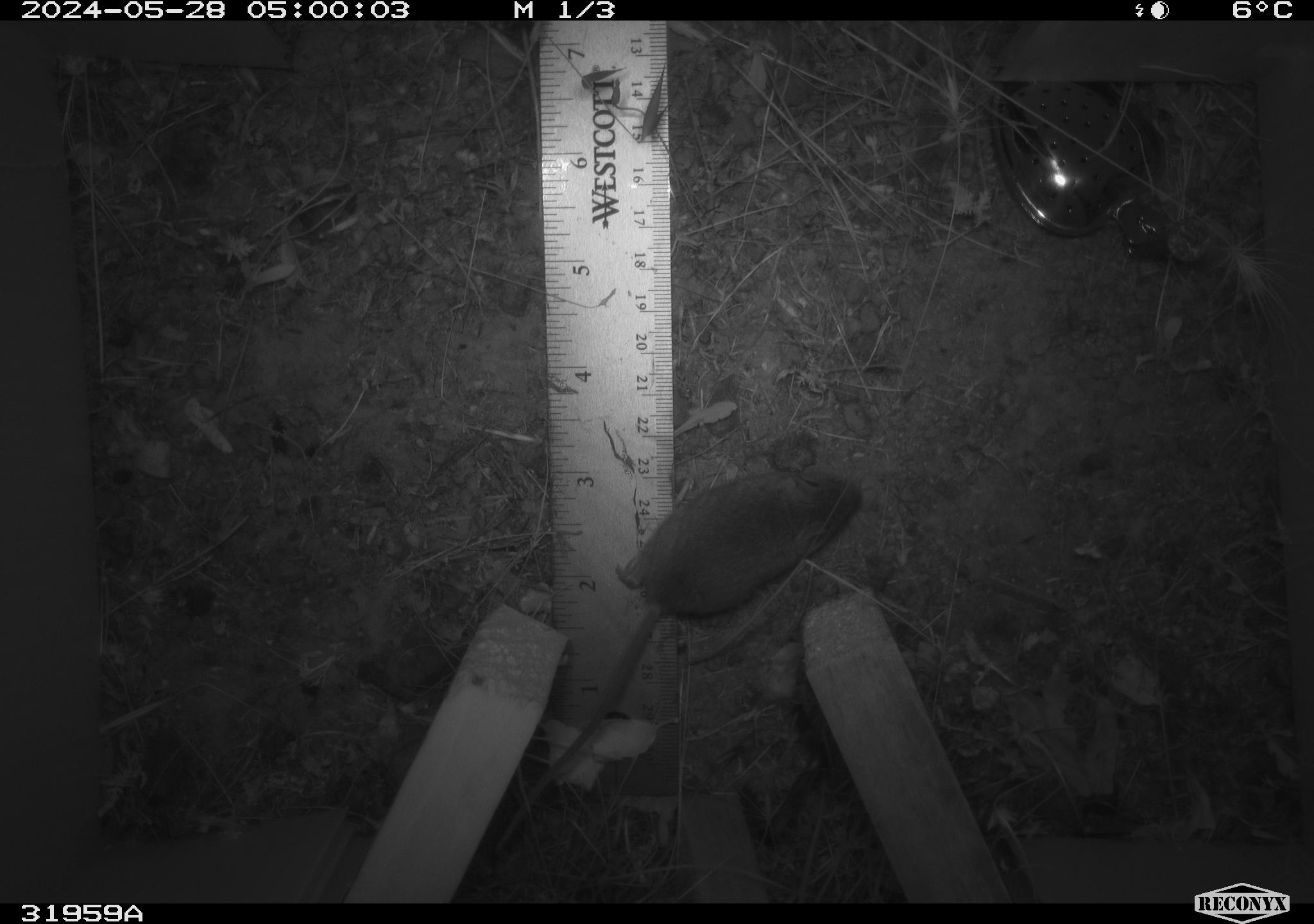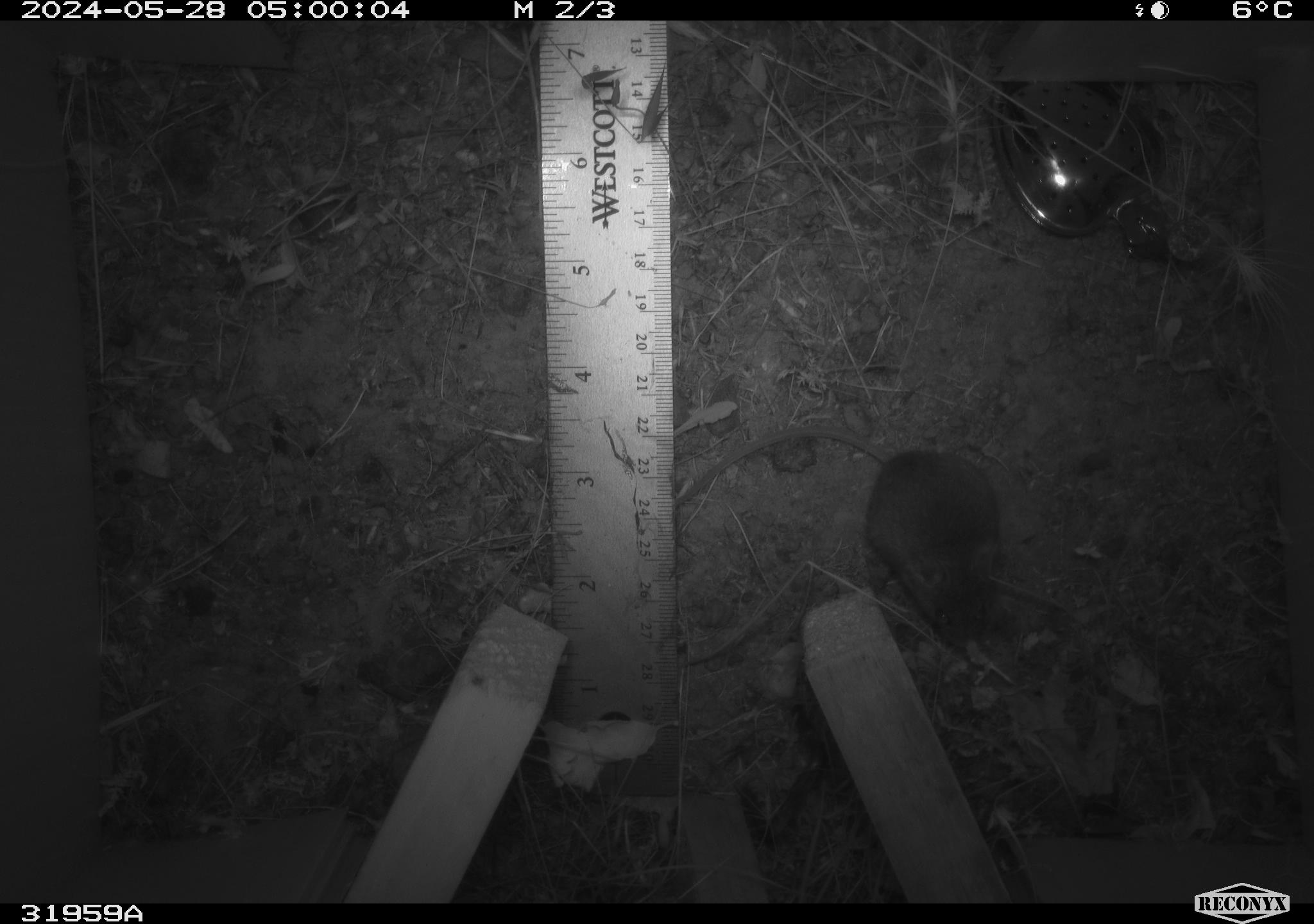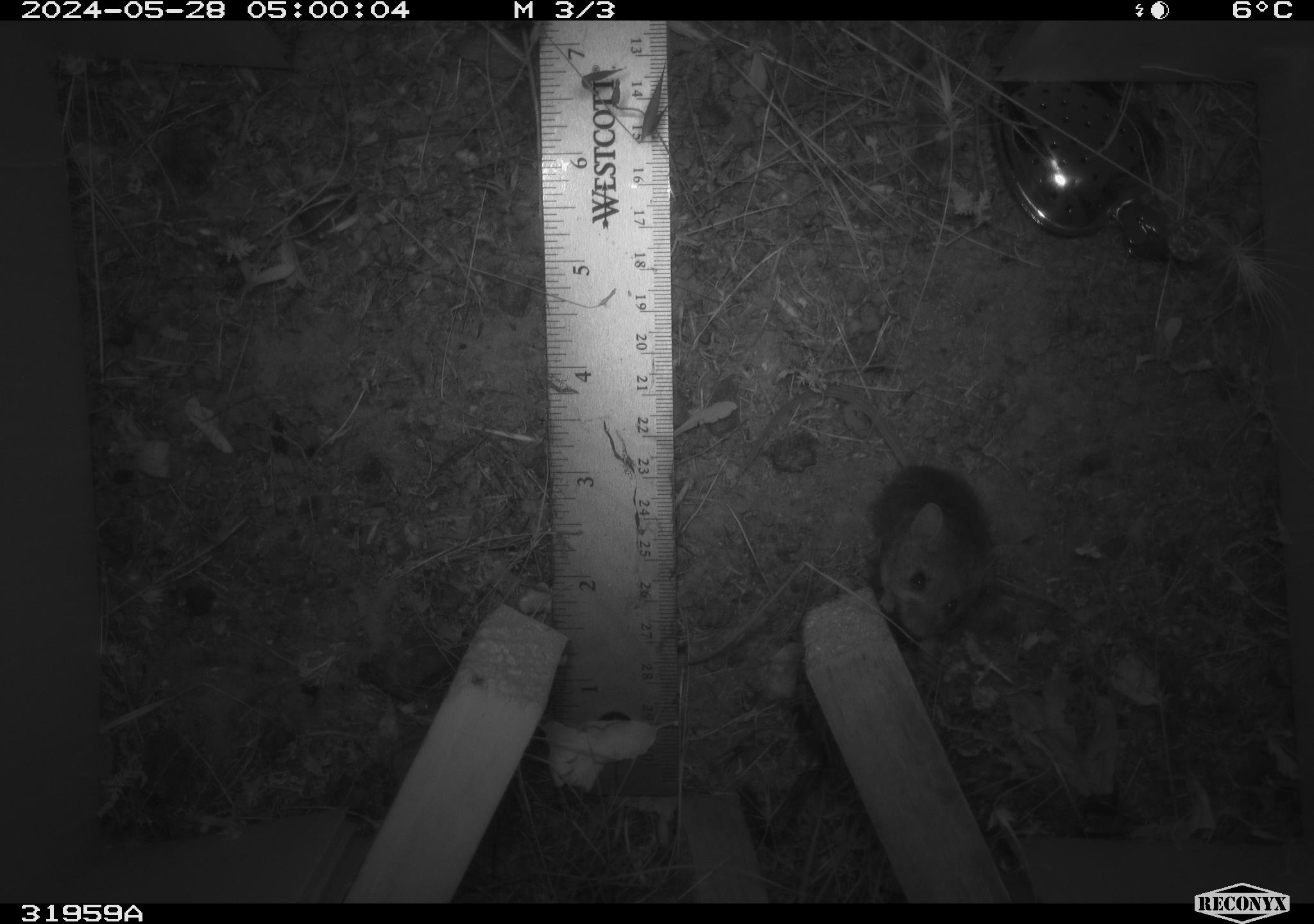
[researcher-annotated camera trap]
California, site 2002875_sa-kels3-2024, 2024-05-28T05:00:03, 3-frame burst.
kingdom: Animalia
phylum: Chordata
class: Mammalia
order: Rodentia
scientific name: Rodentia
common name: rodent